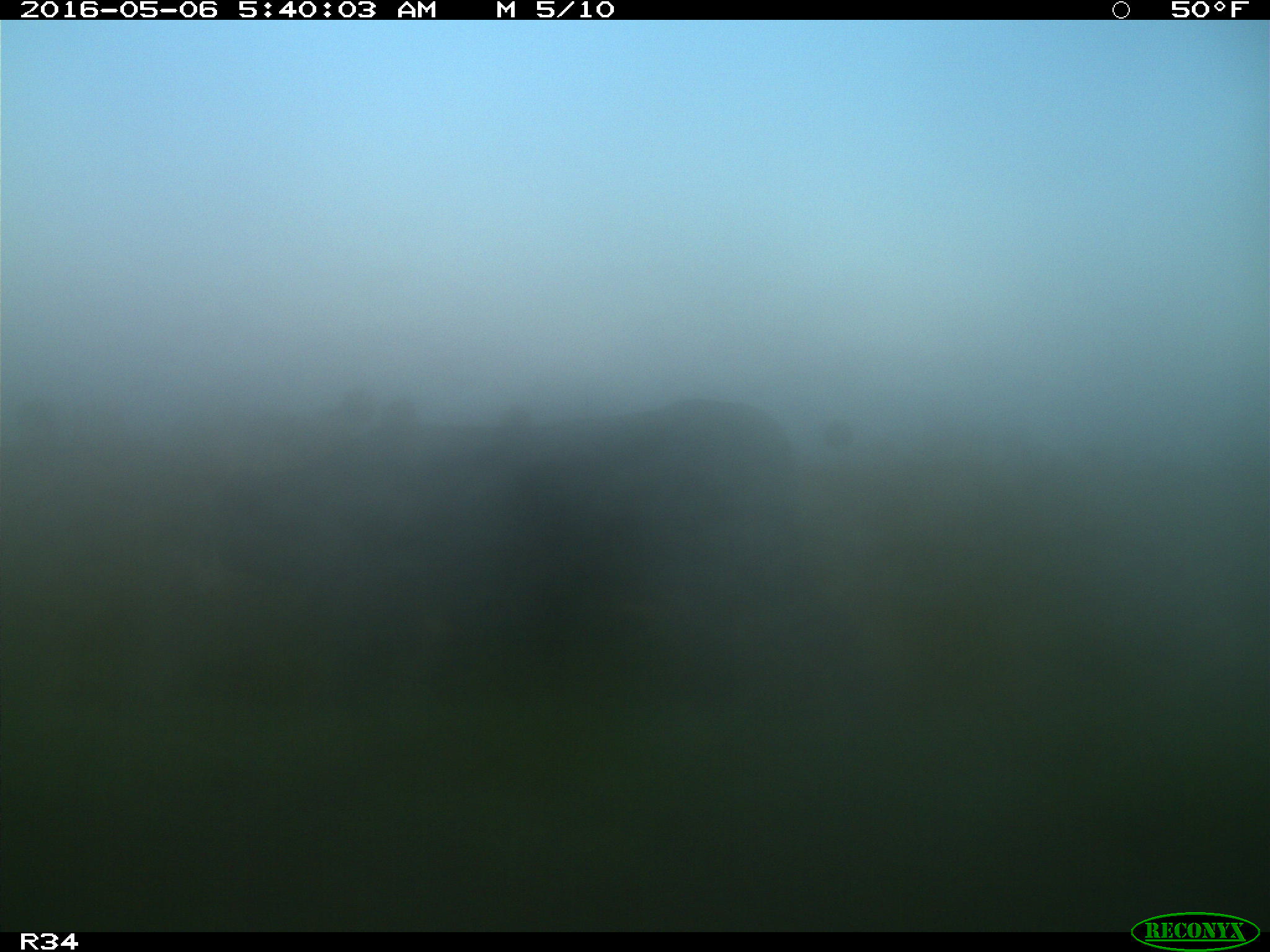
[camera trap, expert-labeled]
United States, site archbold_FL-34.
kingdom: Animalia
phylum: Chordata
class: Mammalia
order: Artiodactyla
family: Bovidae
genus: Bos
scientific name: Bos taurus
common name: domestic cow